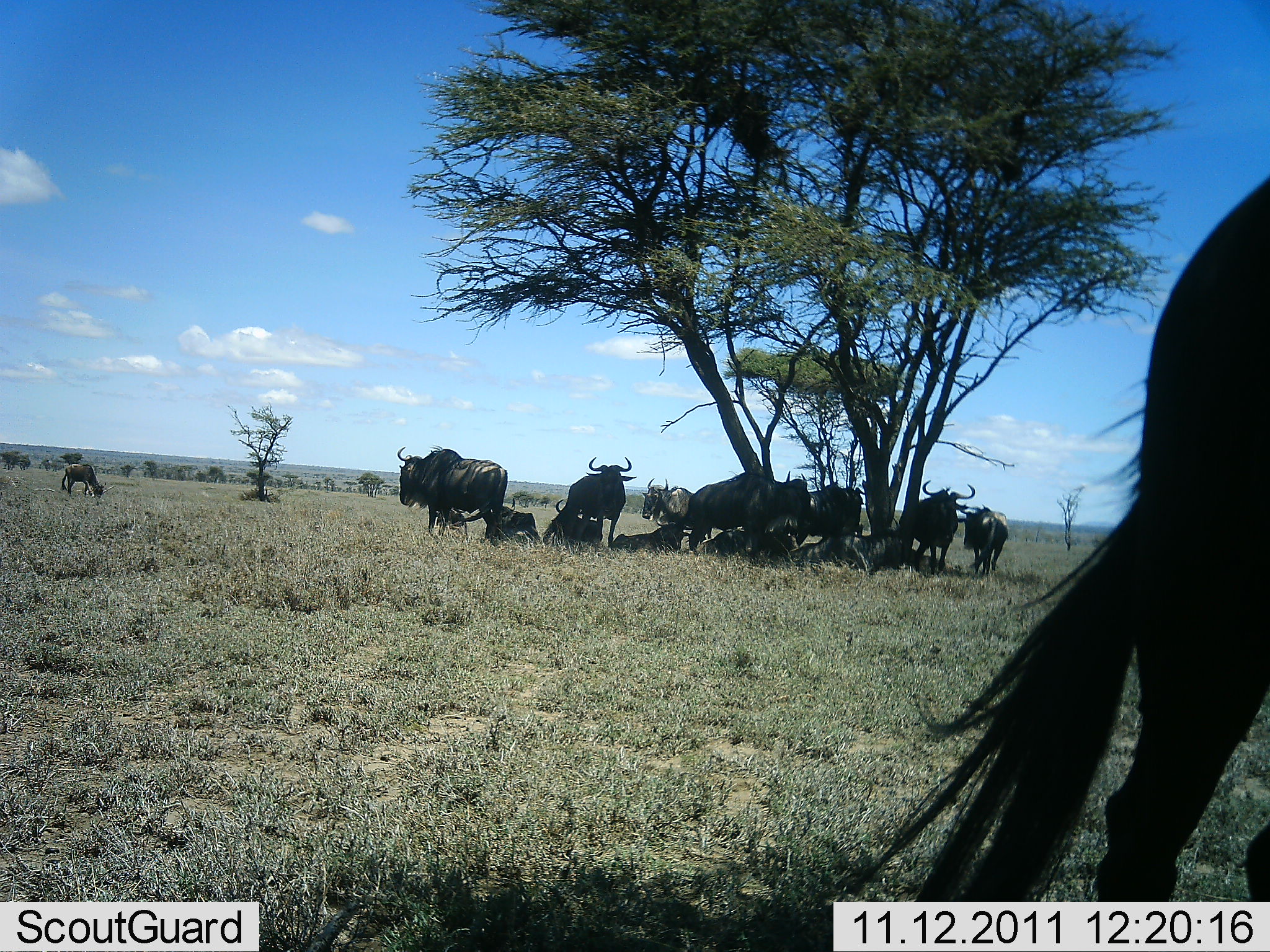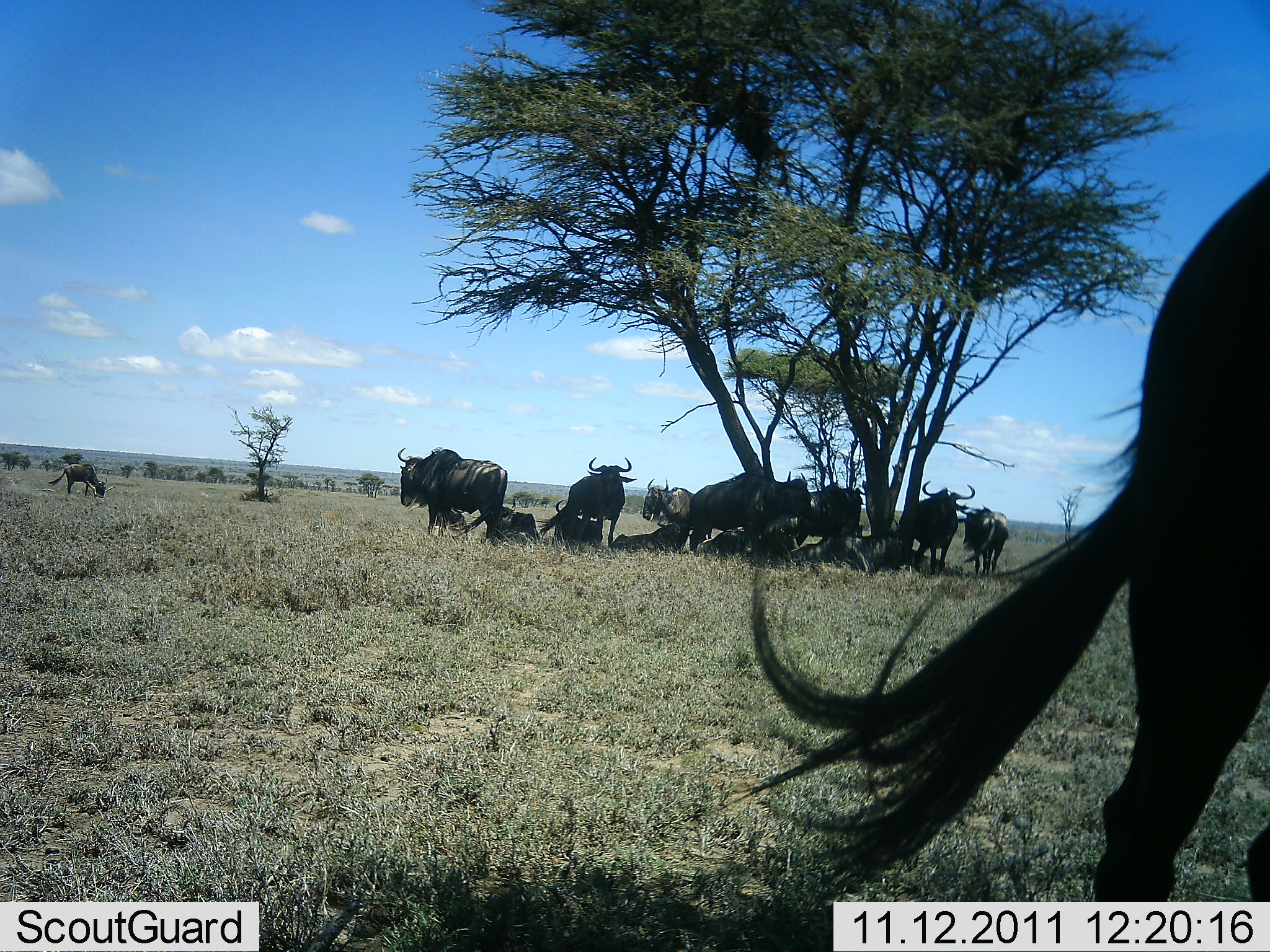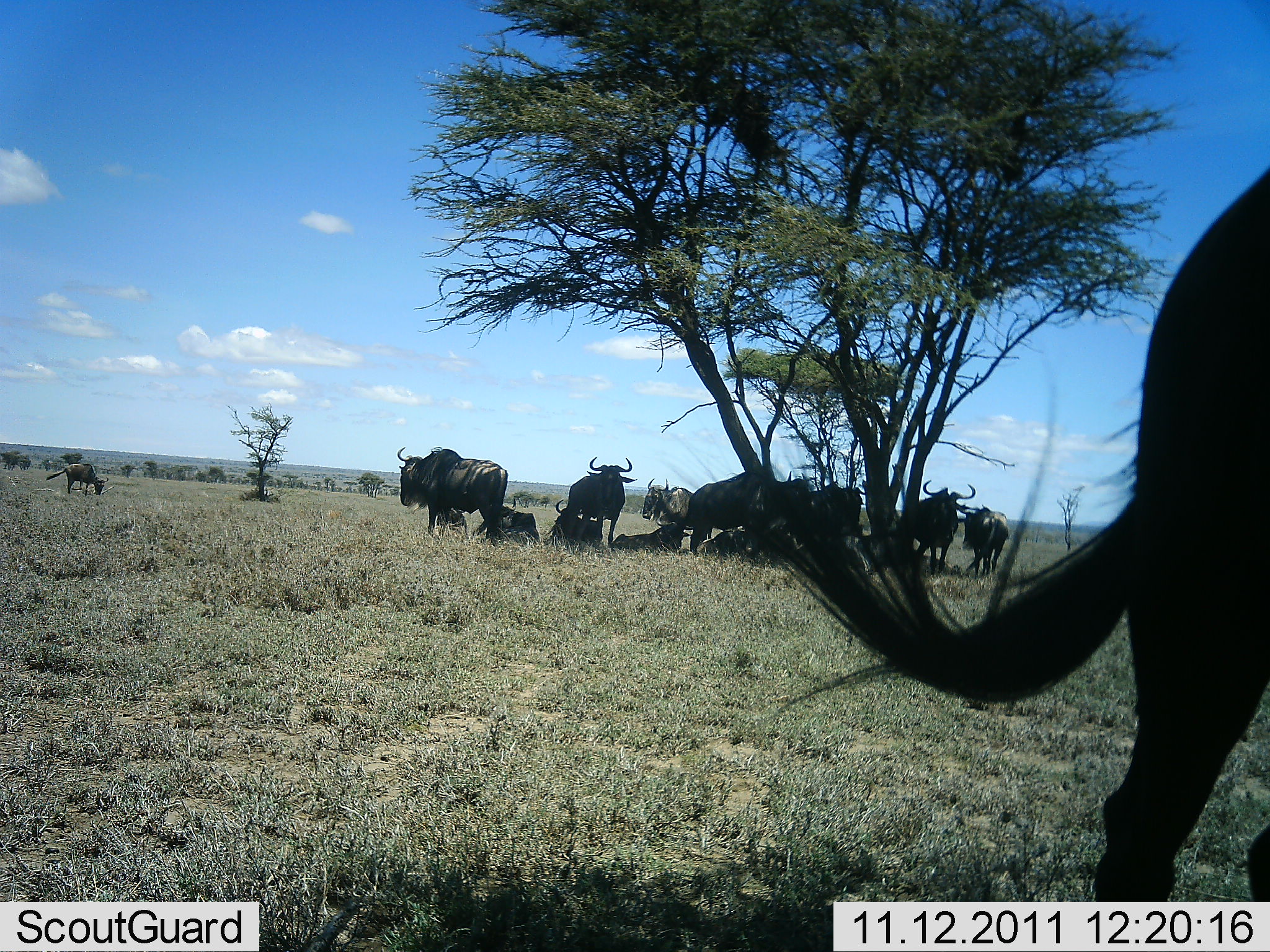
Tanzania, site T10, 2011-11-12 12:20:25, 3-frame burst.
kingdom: Animalia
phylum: Chordata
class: Mammalia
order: Artiodactyla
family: Bovidae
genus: Connochaetes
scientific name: Connochaetes taurinus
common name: blue wildebeest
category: wildebeest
Wildebeest (blue wildebeest) (Connochaetes taurinus), count 11-50. Behavior (volunteer vote fractions): standing 73%, resting 91%, moving 9%, interacting 0%. Young present (vote fraction): 9%. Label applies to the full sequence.